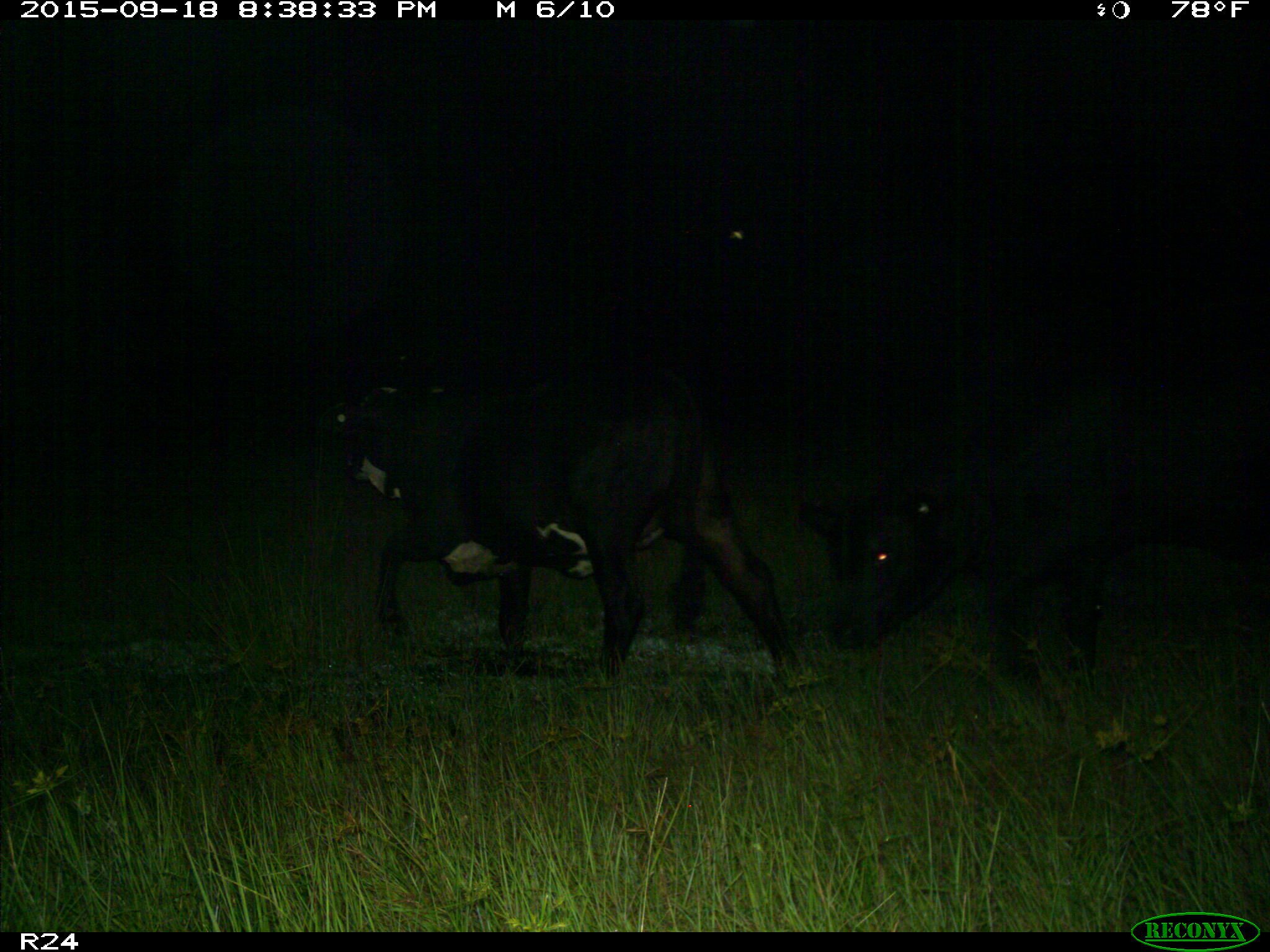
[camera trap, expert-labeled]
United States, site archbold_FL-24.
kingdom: Animalia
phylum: Chordata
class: Mammalia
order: Artiodactyla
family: Bovidae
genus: Bos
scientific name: Bos taurus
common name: domestic cow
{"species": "Bos taurus (domestic cow)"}